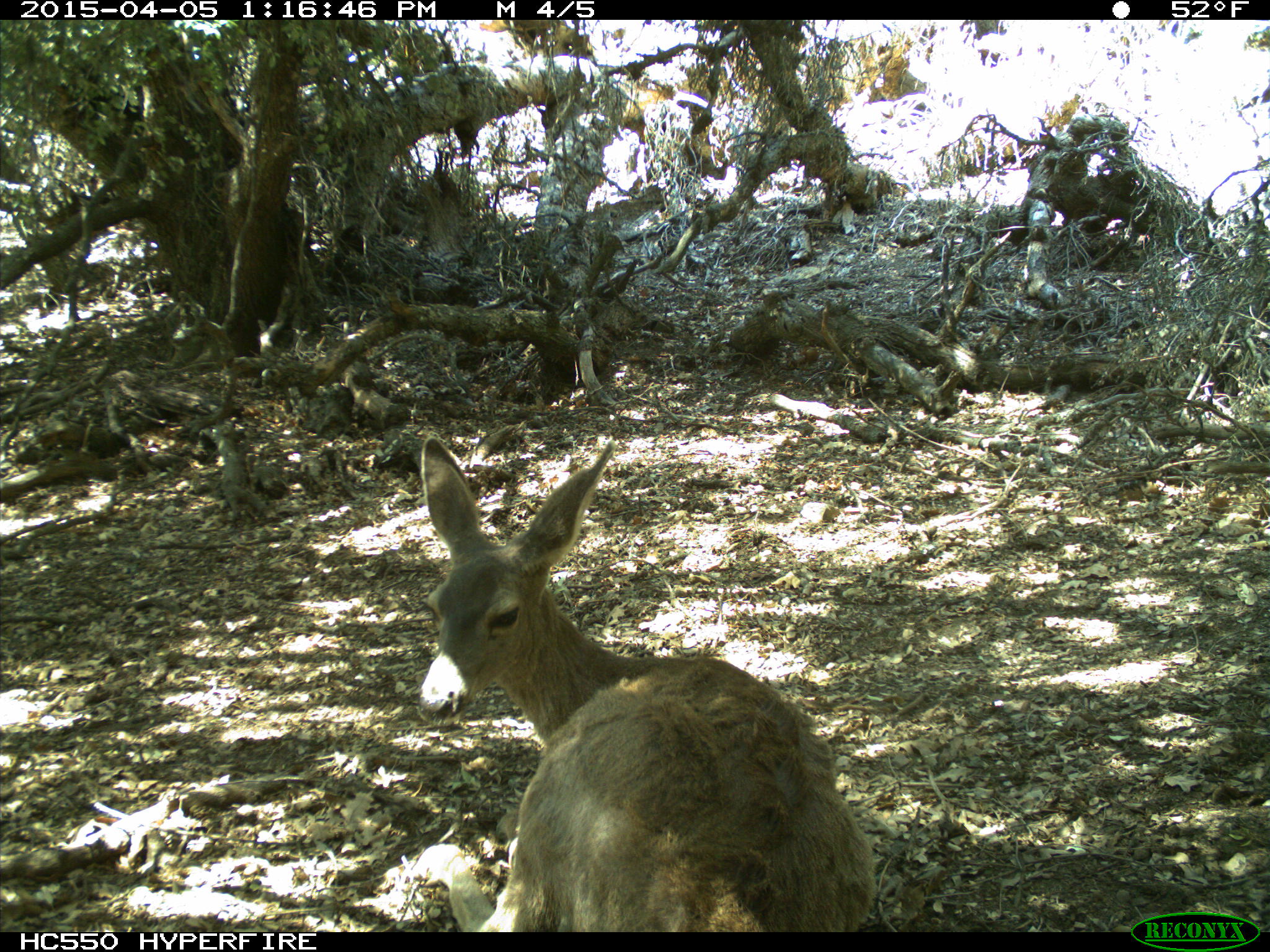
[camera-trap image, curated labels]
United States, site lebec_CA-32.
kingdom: Animalia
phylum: Chordata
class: Mammalia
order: Artiodactyla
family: Cervidae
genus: Odocoileus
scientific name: Odocoileus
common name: deer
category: unidentified deer